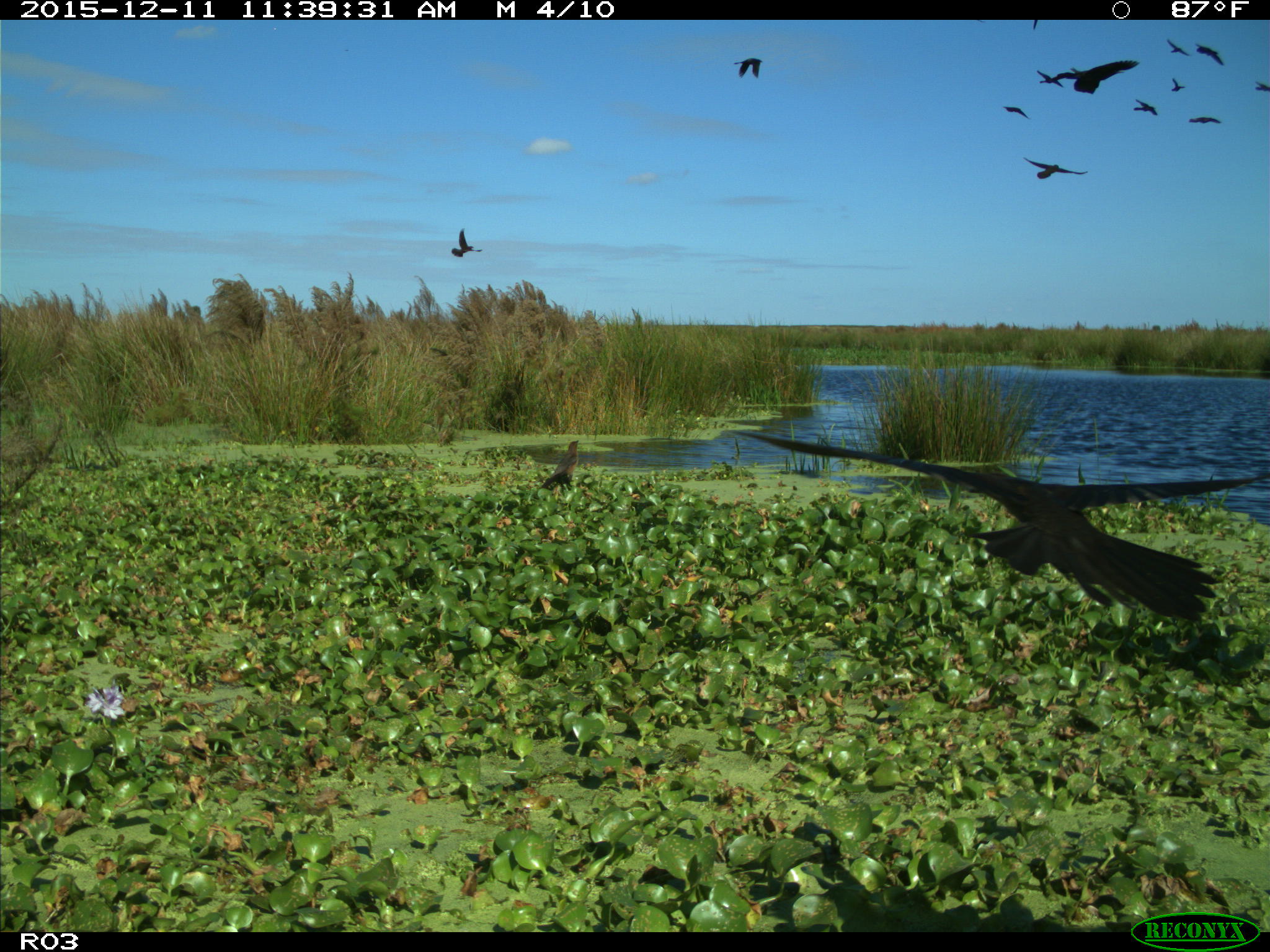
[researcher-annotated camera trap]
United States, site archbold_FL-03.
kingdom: Animalia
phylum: Chordata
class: Aves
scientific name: Aves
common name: birds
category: unidentified bird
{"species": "unidentified bird (birds) (Aves)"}